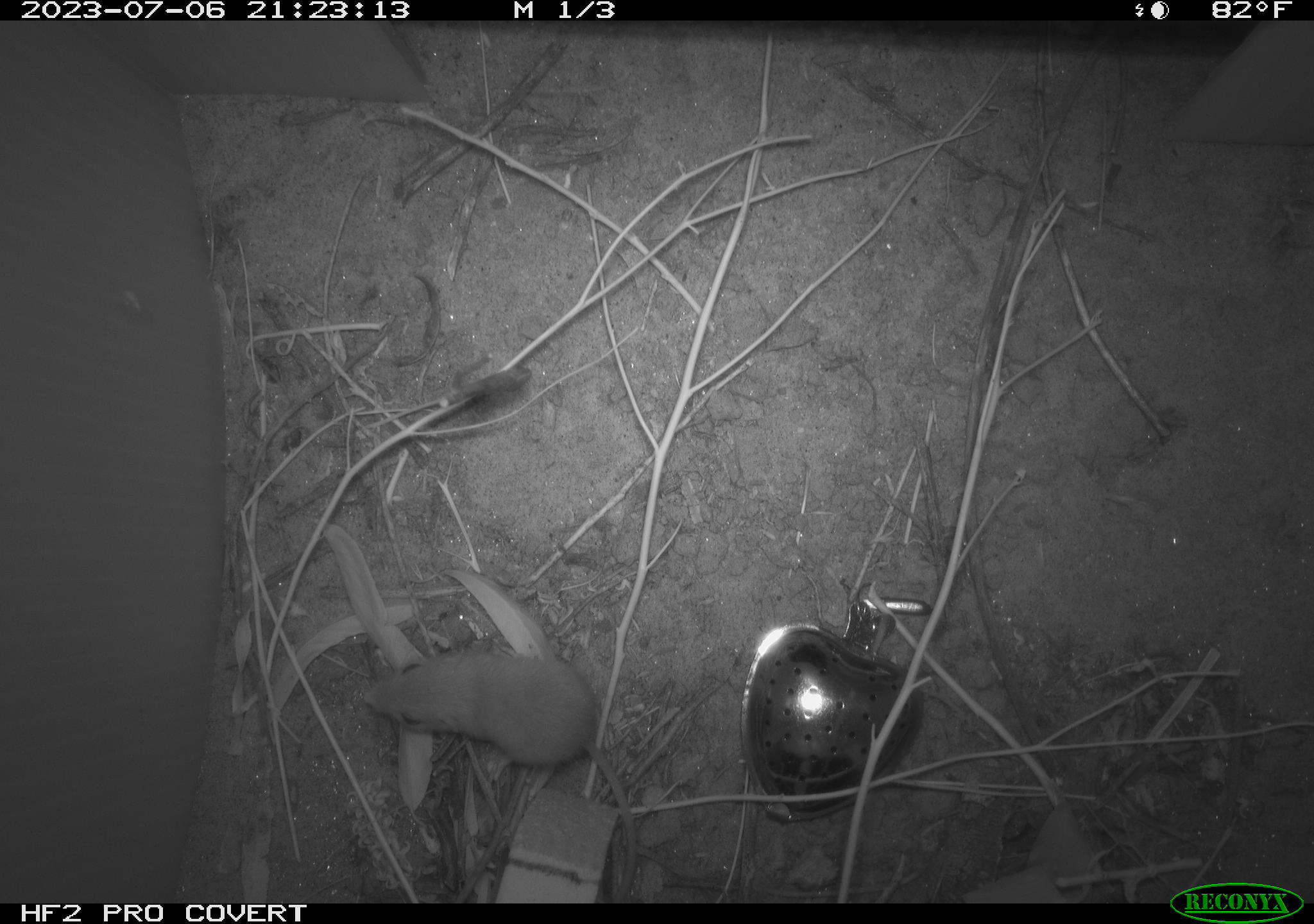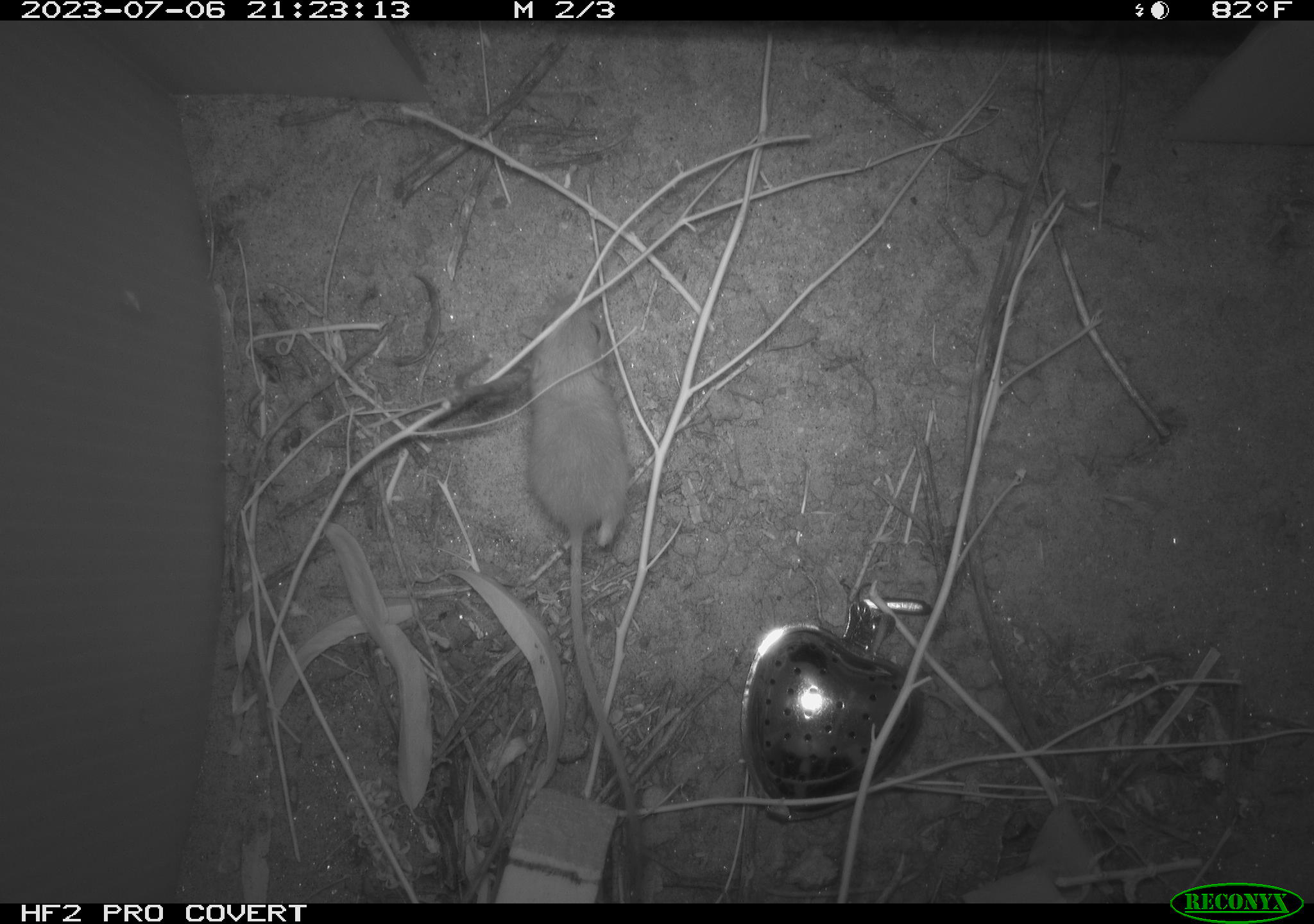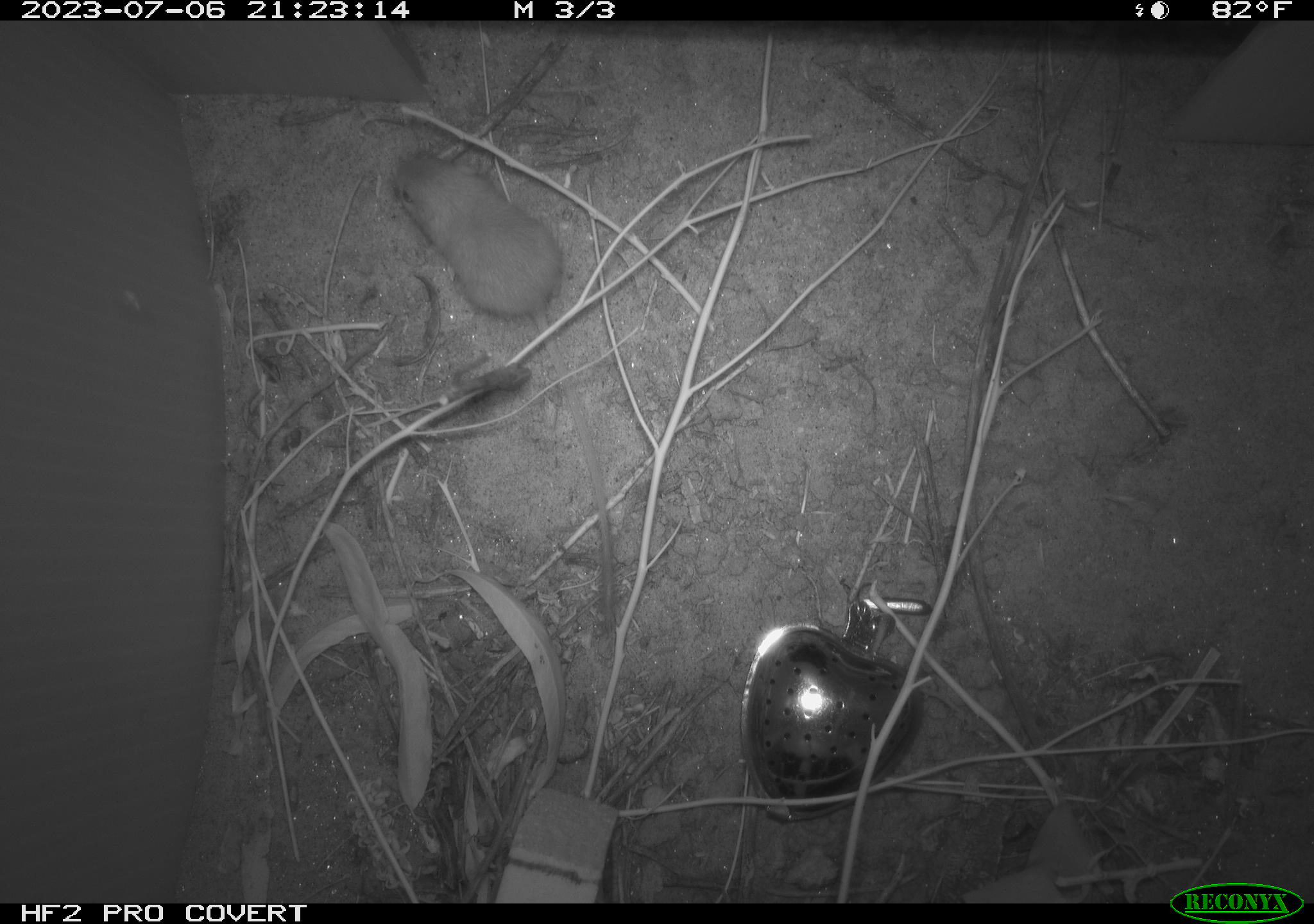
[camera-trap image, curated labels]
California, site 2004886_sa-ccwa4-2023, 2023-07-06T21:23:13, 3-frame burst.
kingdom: Animalia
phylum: Chordata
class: Mammalia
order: Rodentia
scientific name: Rodentia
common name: mouse species